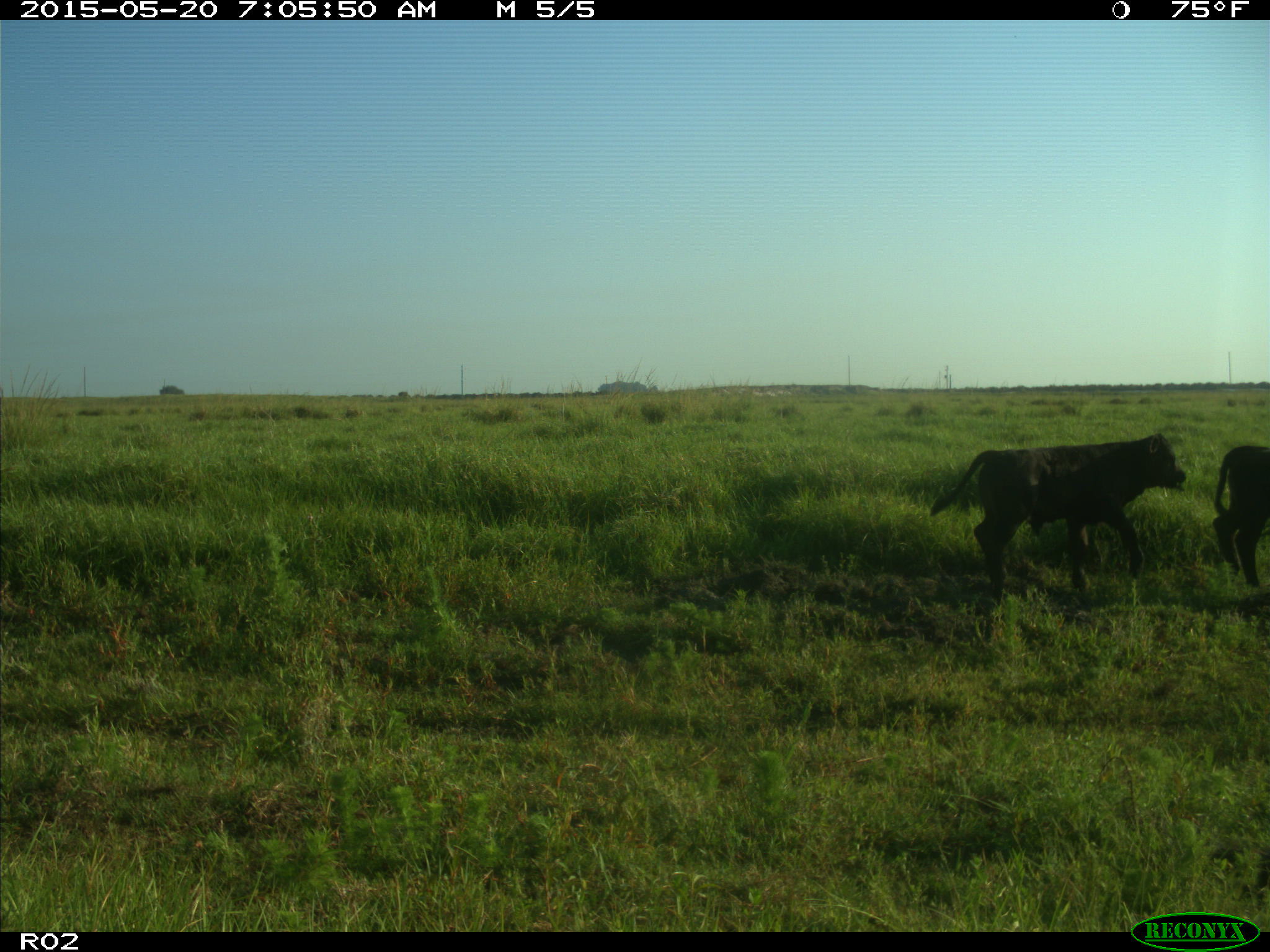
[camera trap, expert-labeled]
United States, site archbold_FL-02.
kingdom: Animalia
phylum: Chordata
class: Mammalia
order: Artiodactyla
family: Bovidae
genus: Bos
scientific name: Bos taurus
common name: domestic cow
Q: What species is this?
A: Bos taurus (domestic cow).